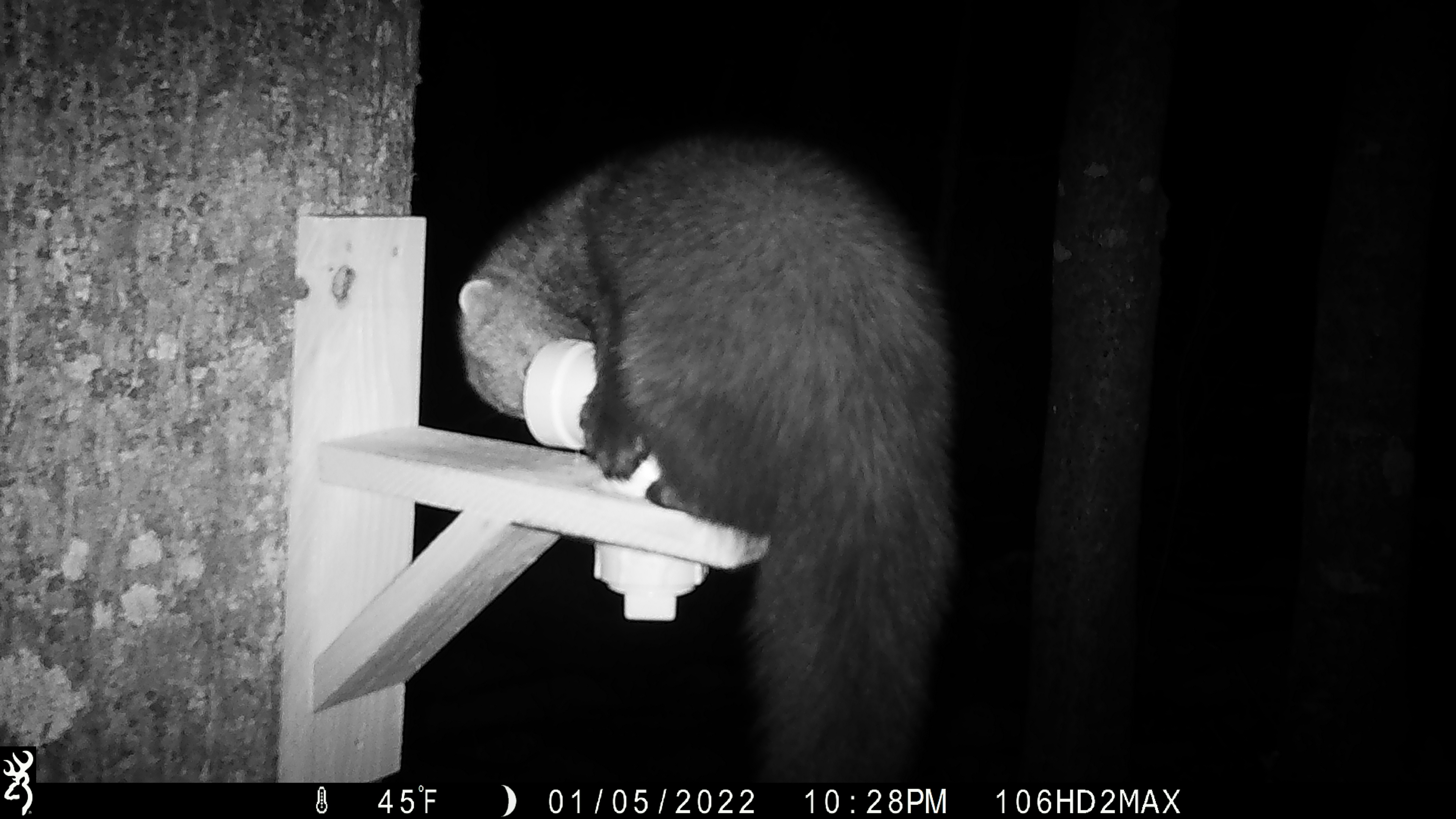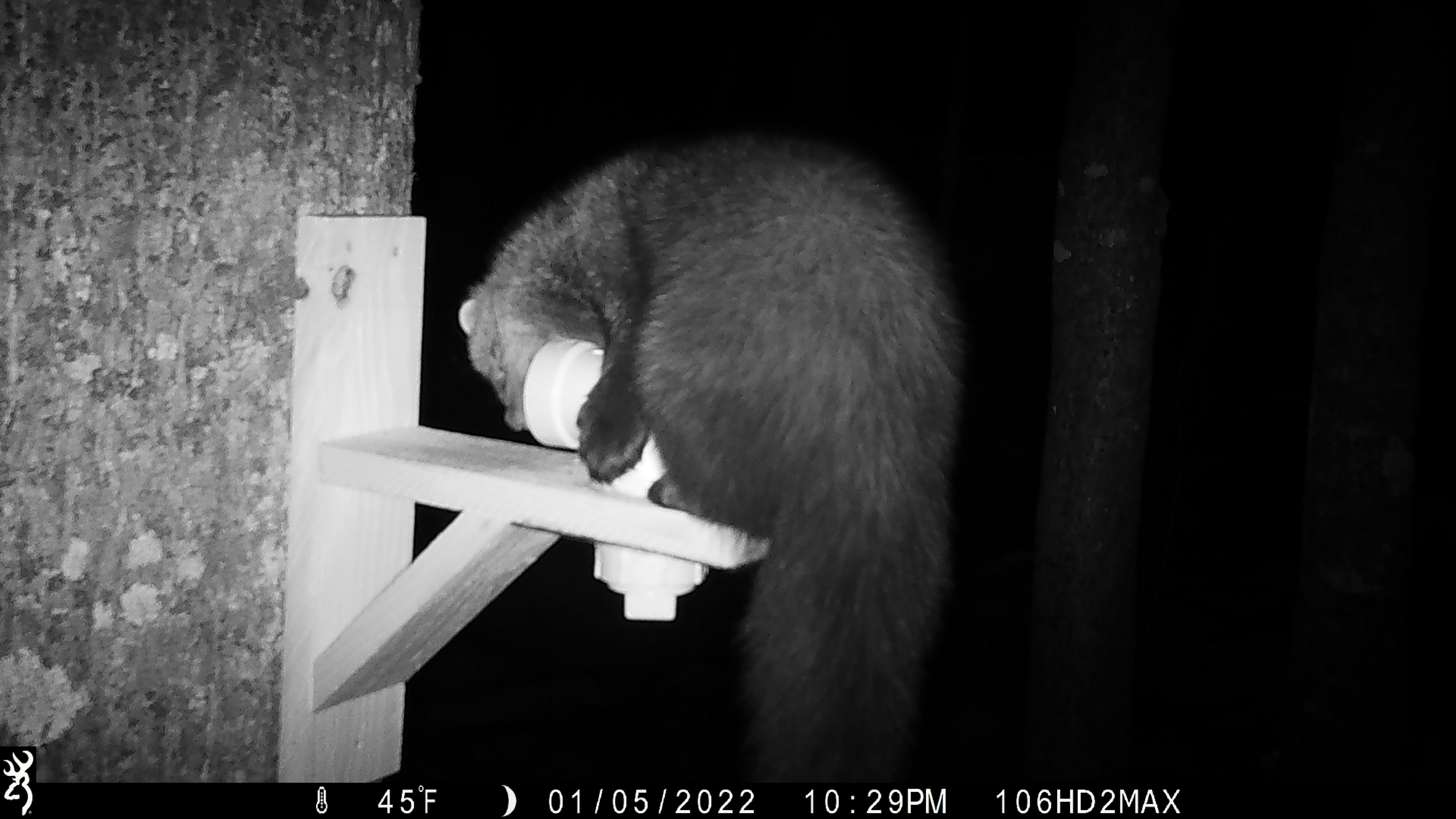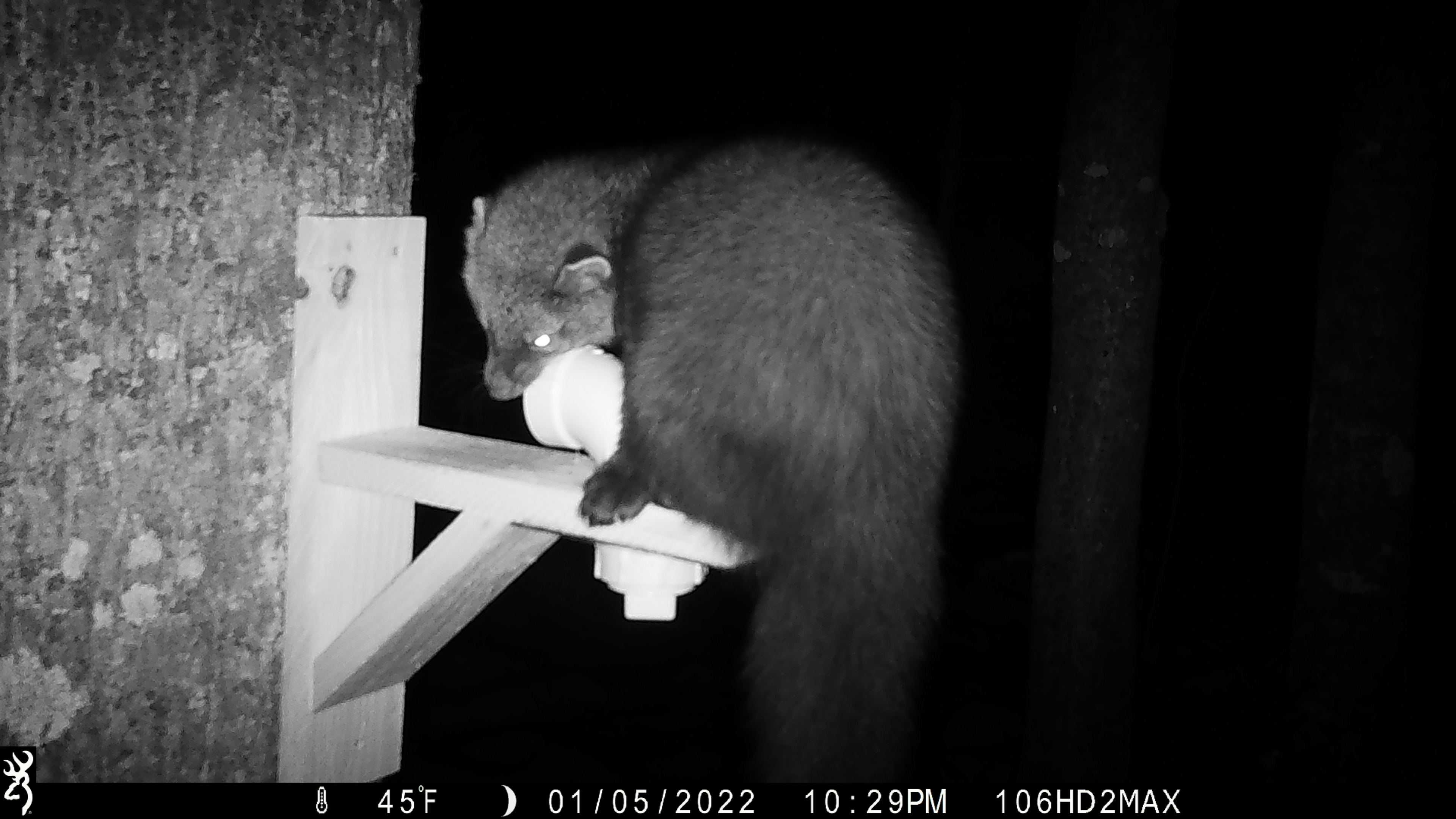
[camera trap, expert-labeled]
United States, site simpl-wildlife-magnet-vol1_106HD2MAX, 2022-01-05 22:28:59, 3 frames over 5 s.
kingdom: Animalia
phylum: Chordata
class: Mammalia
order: Carnivora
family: Mustelidae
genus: Pekania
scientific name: Pekania pennanti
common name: fisher